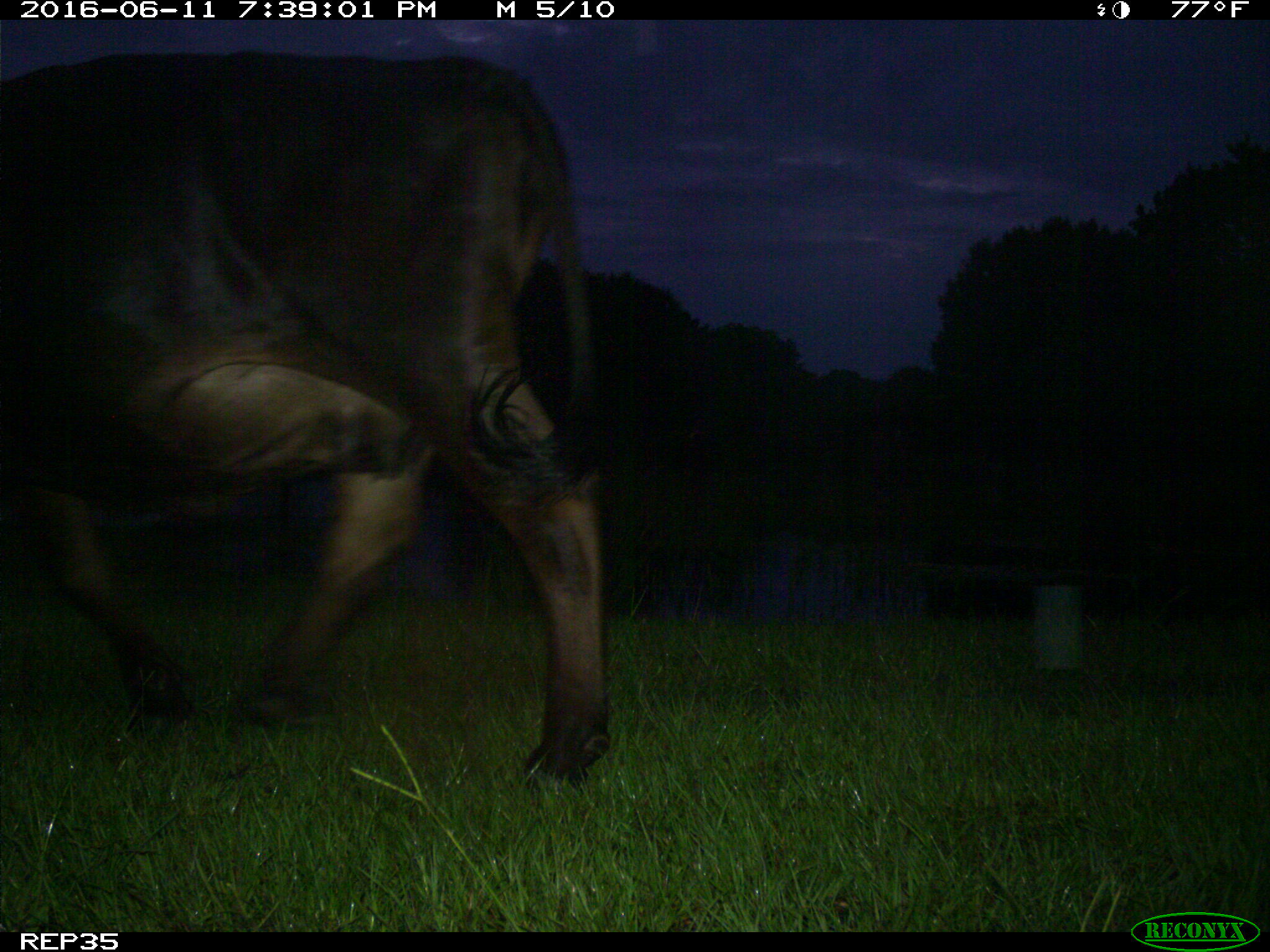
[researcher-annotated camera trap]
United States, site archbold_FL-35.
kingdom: Animalia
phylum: Chordata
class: Mammalia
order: Artiodactyla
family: Bovidae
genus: Bos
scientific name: Bos taurus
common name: domestic cow